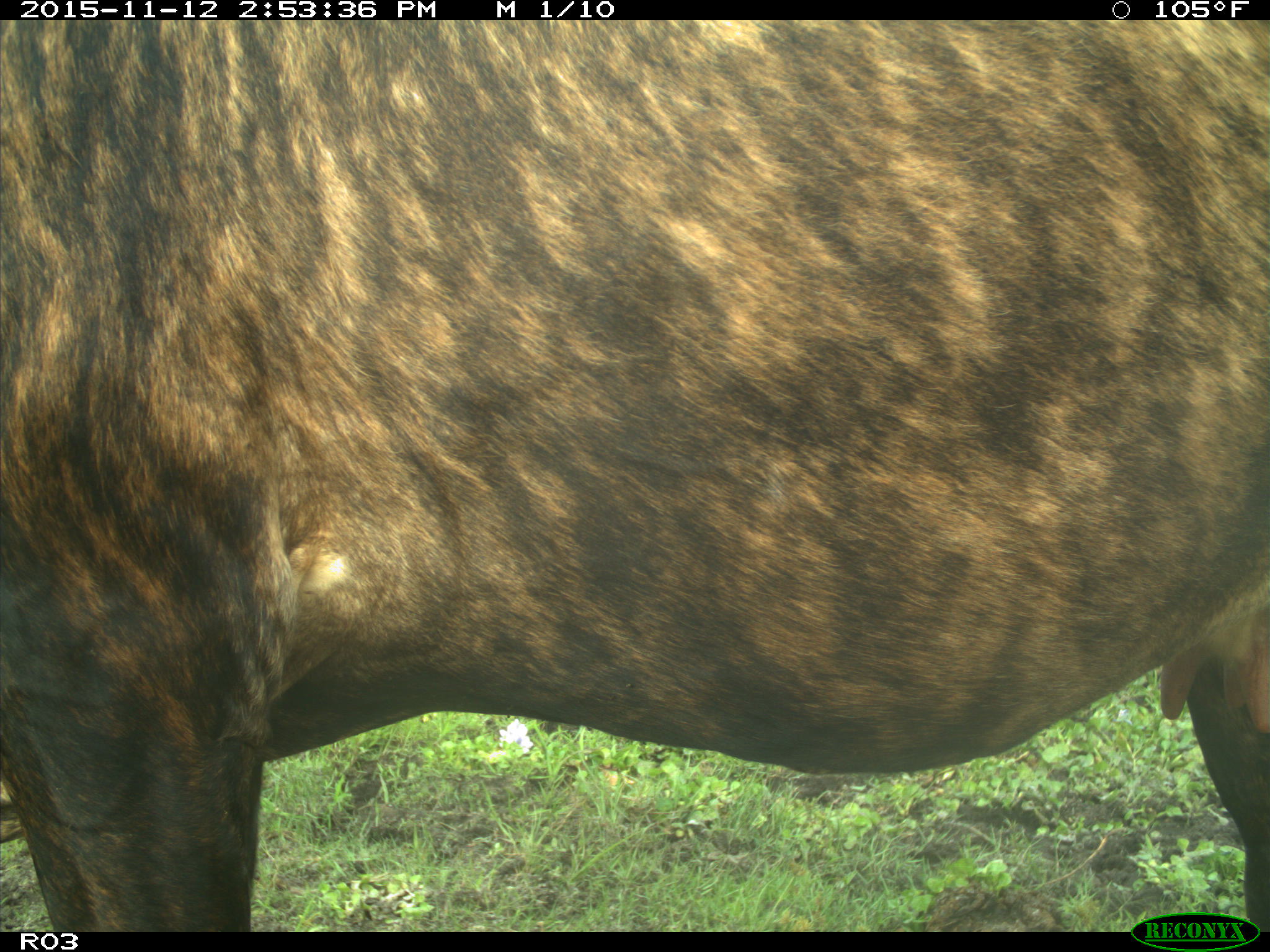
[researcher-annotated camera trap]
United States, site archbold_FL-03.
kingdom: Animalia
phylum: Chordata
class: Mammalia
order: Artiodactyla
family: Bovidae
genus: Bos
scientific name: Bos taurus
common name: domestic cow